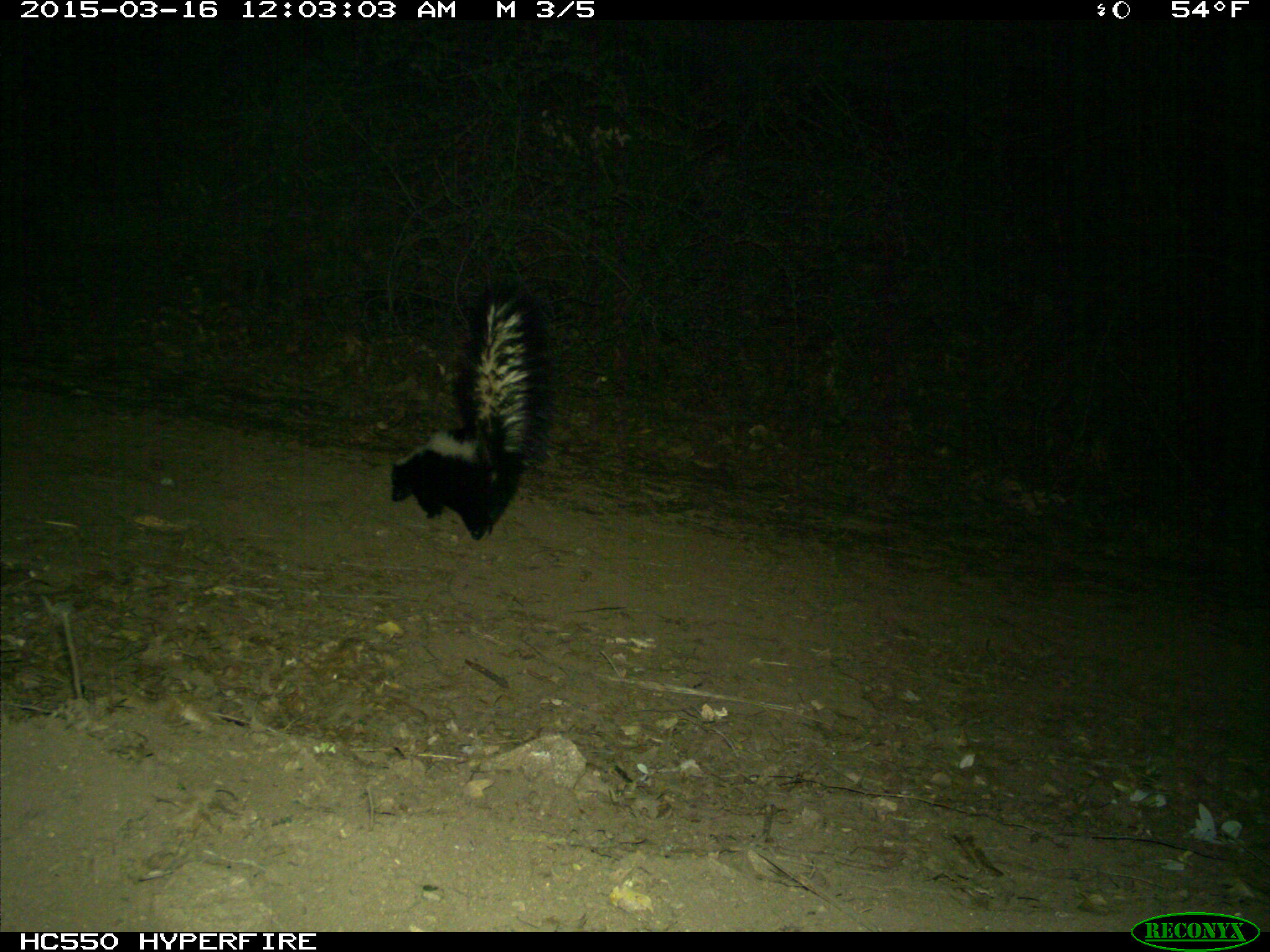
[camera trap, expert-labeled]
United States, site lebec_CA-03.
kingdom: Animalia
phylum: Chordata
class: Mammalia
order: Carnivora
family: Mephitidae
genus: Mephitis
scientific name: Mephitis mephitis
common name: striped skunk